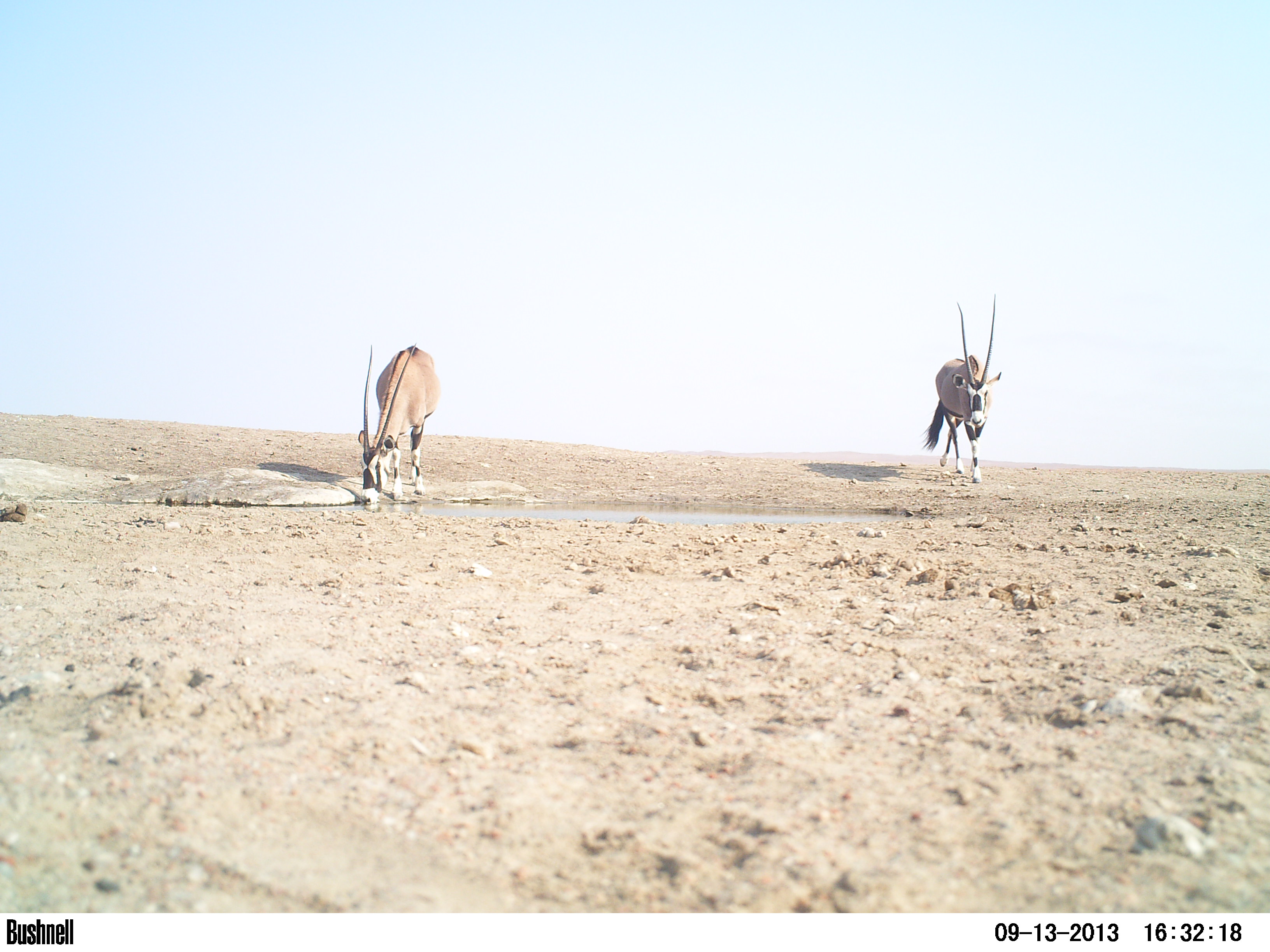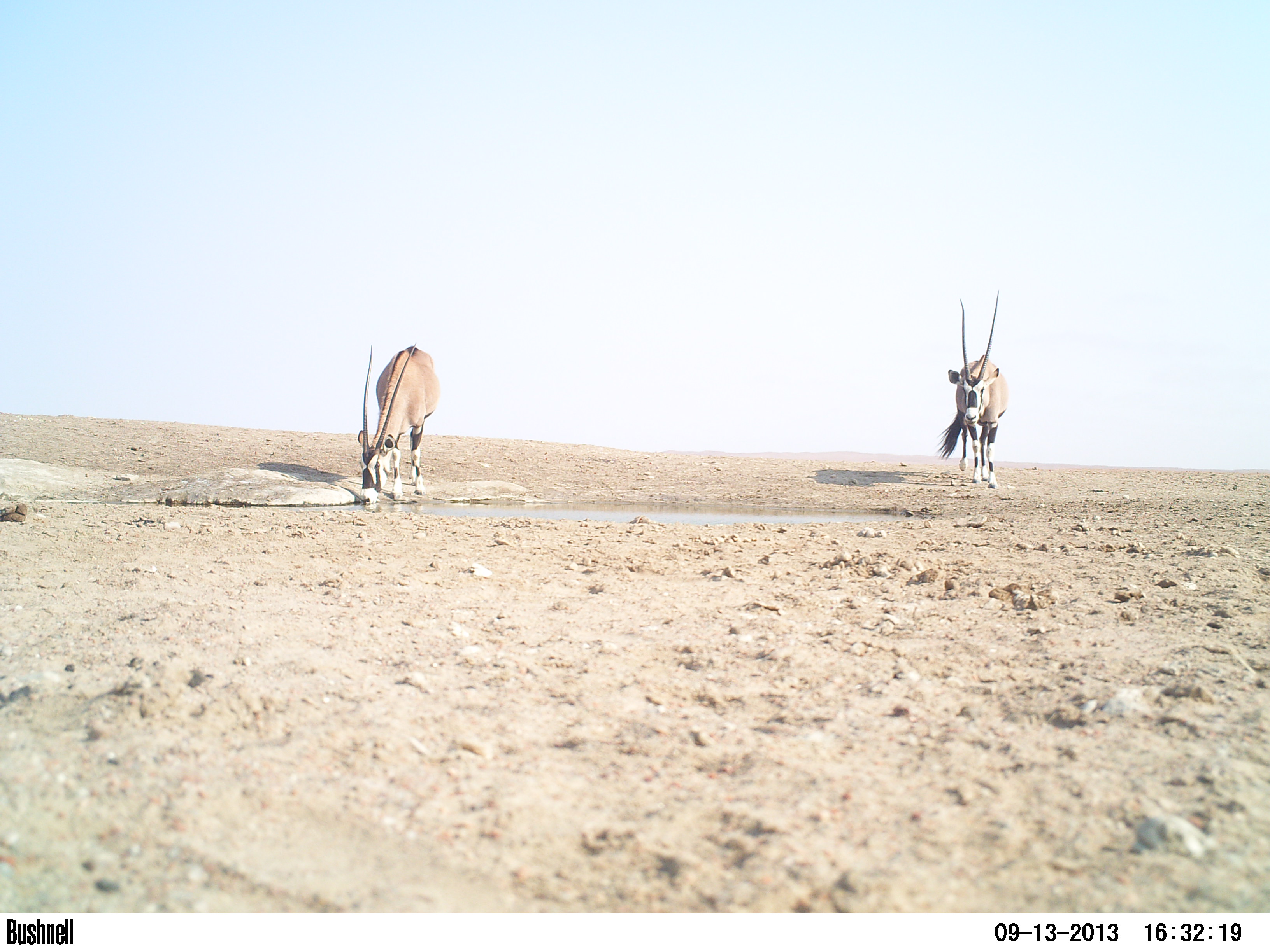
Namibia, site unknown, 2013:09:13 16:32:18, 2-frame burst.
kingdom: Animalia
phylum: Chordata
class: Mammalia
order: Artiodactyla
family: Bovidae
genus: Oryx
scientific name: Oryx gazella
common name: gemsbok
Oryx gazella (gemsbok).